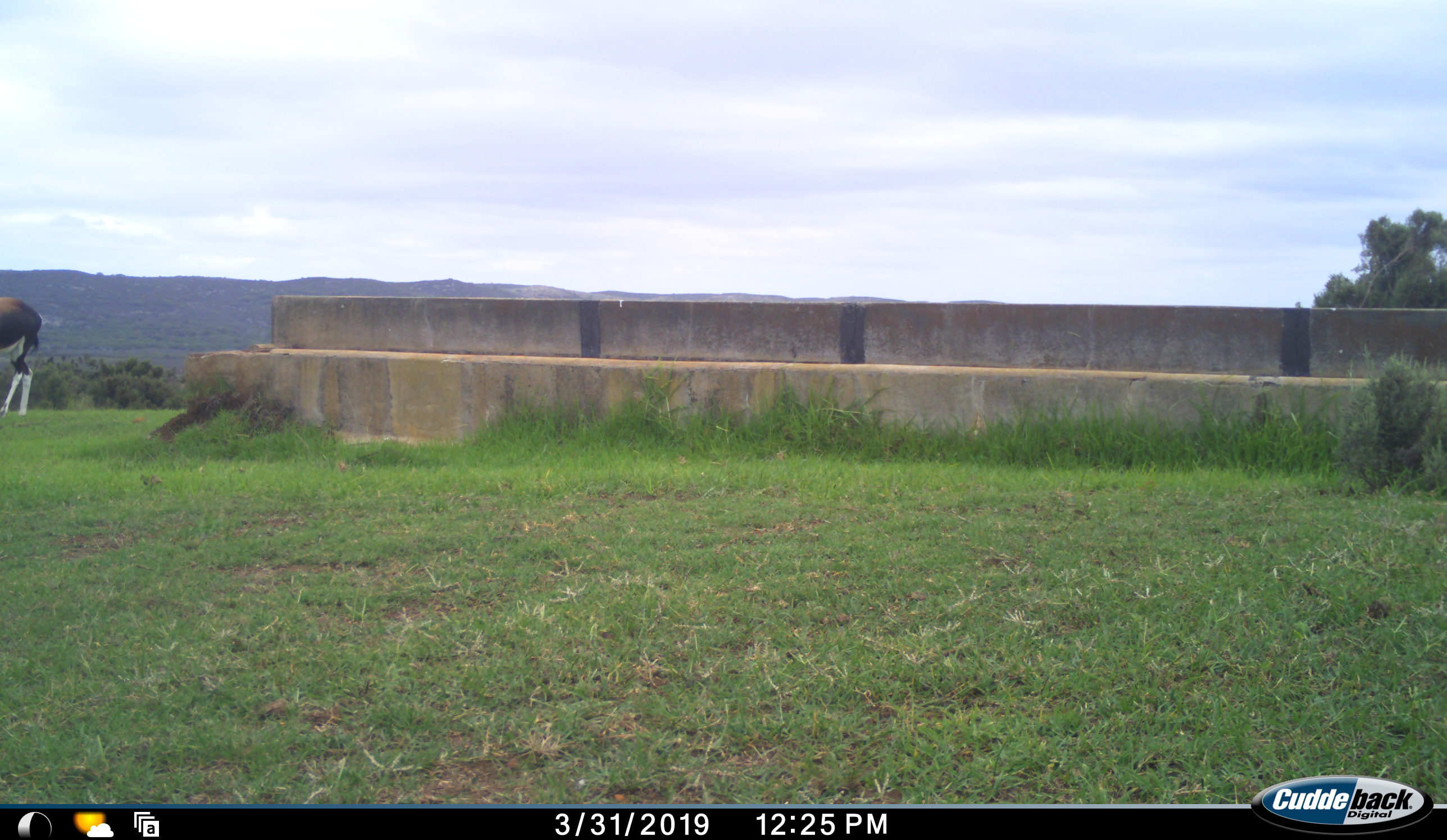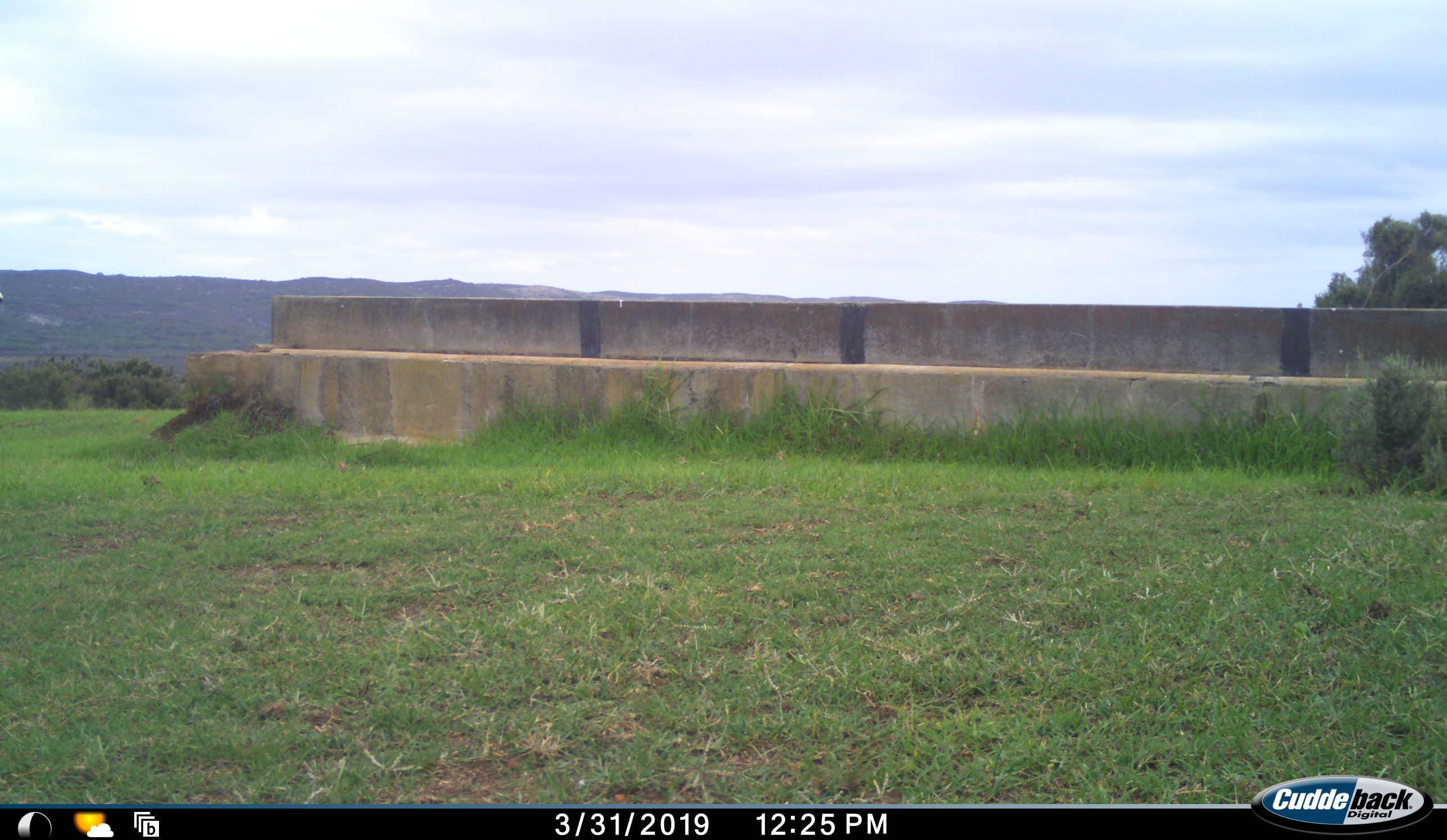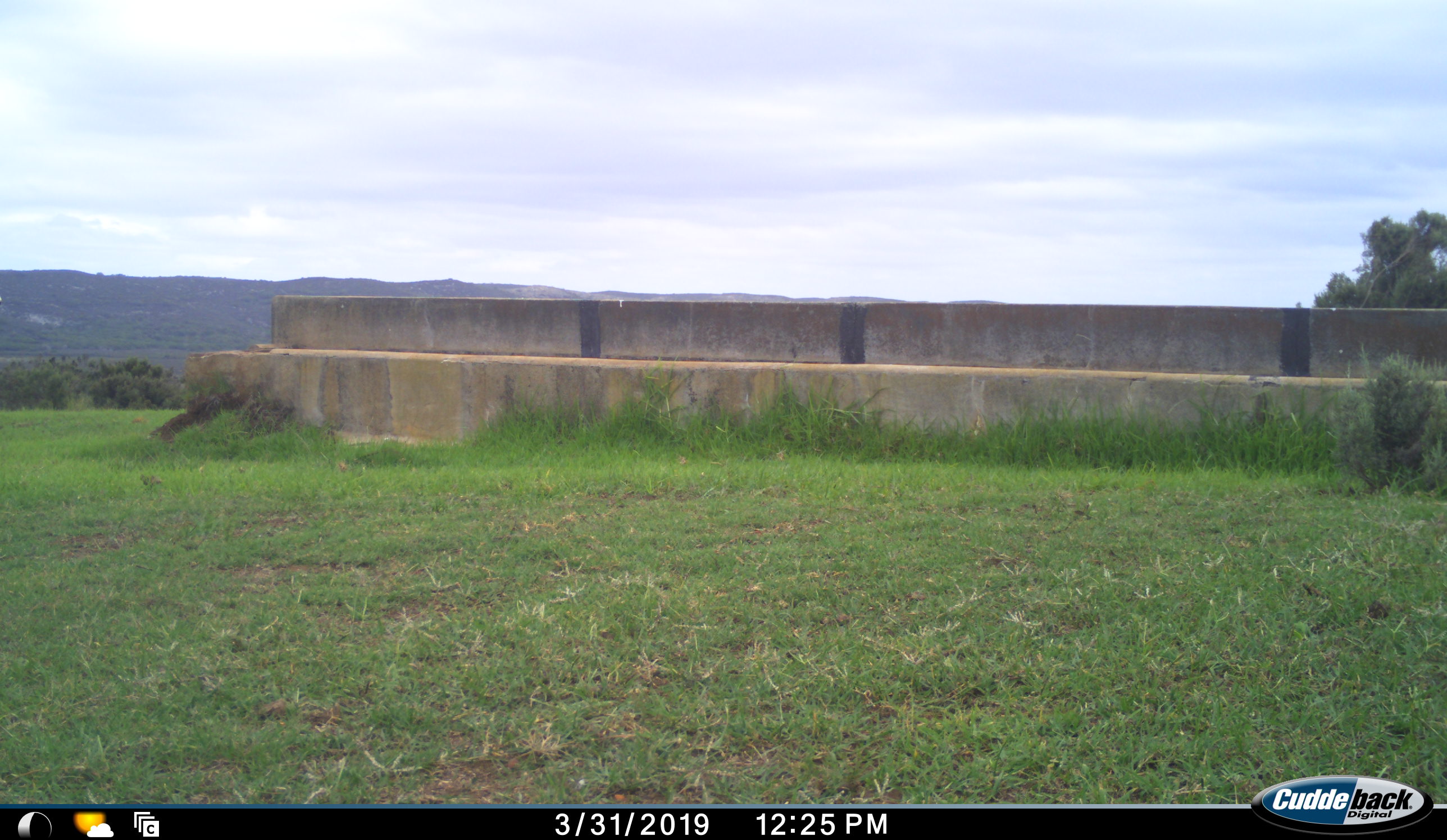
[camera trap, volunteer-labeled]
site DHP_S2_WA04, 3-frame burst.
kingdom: Animalia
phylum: Chordata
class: Mammalia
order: Artiodactyla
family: Bovidae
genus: Damaliscus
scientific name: Damaliscus pygargus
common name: bontebok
Bontebok (Damaliscus pygargus), count 1. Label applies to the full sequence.